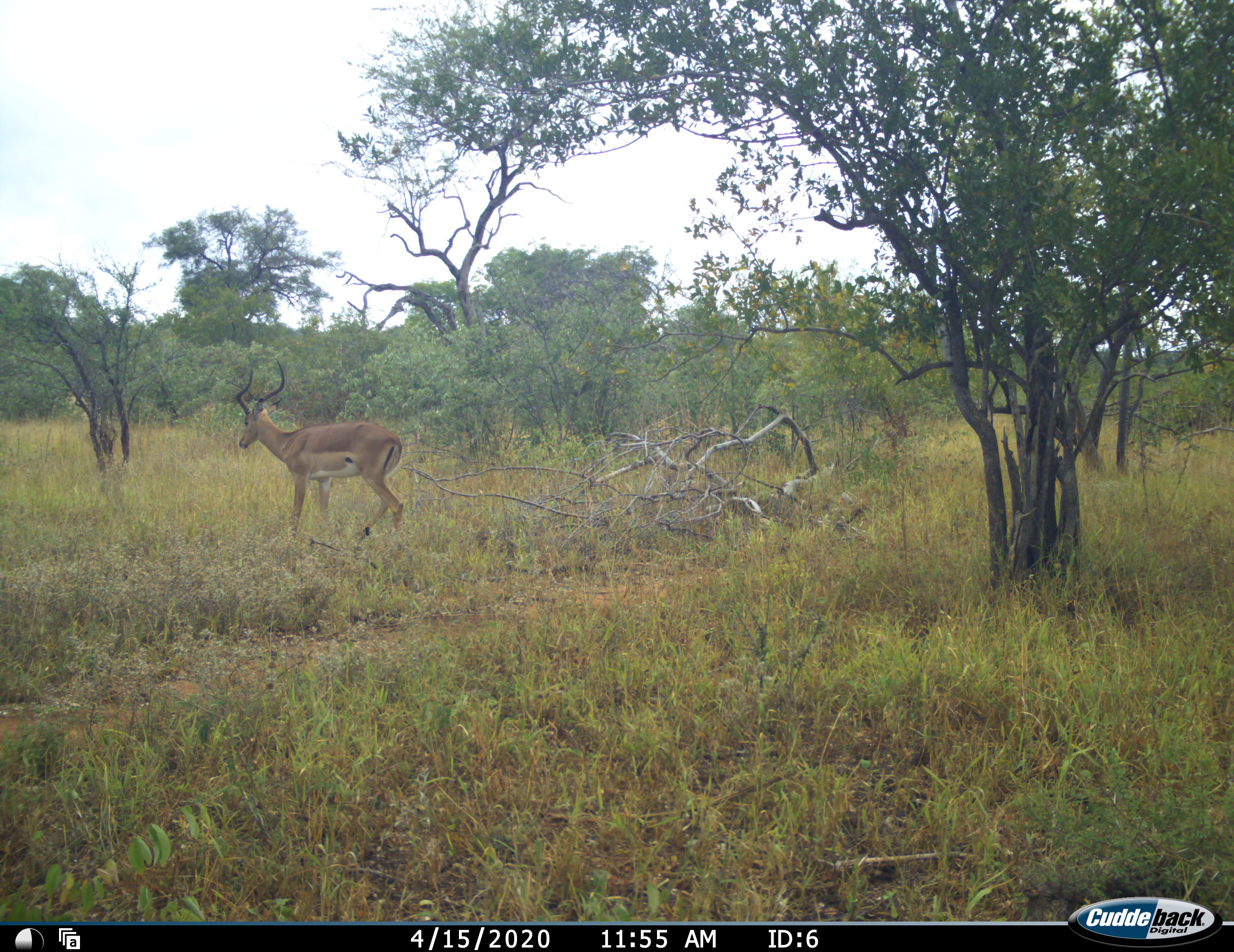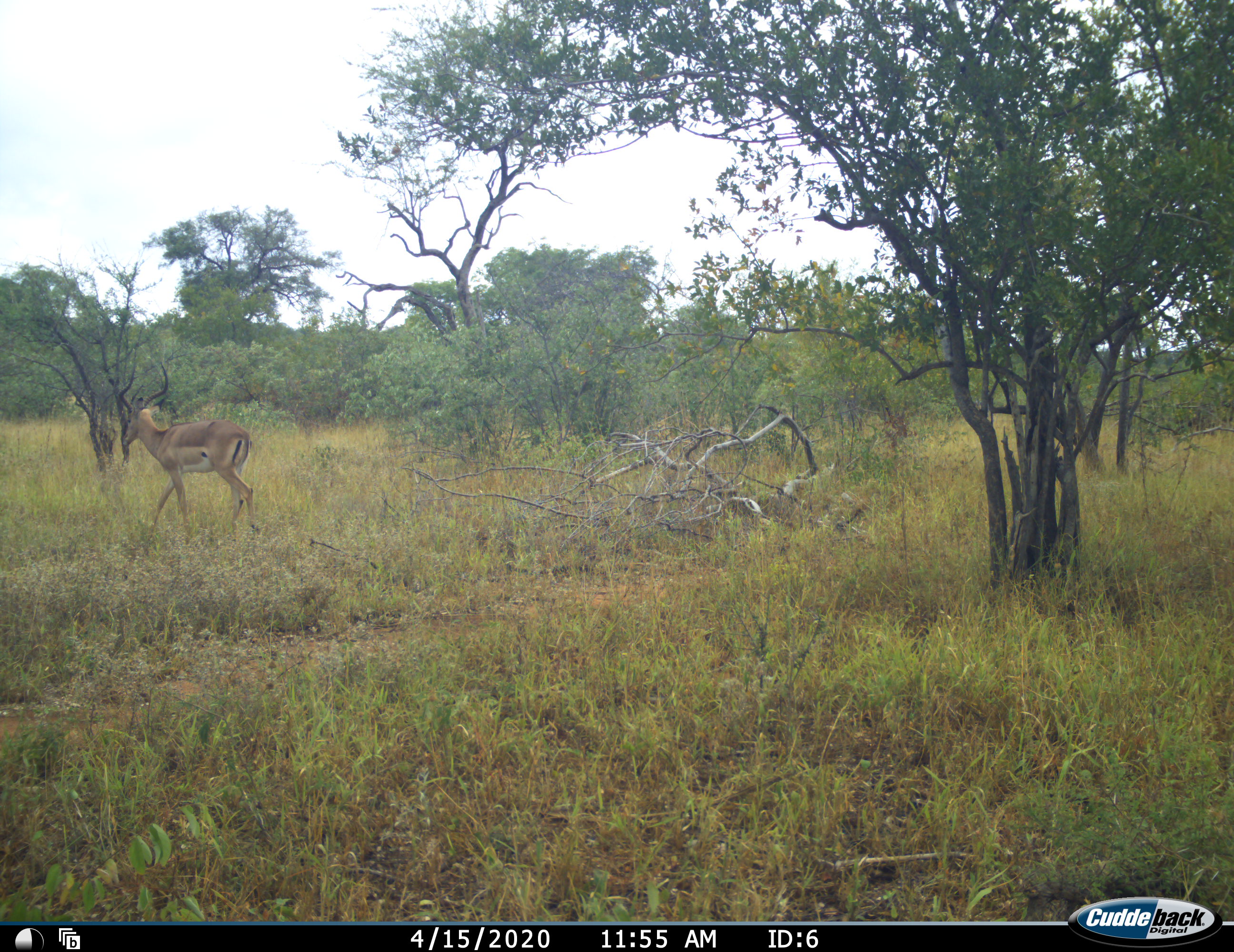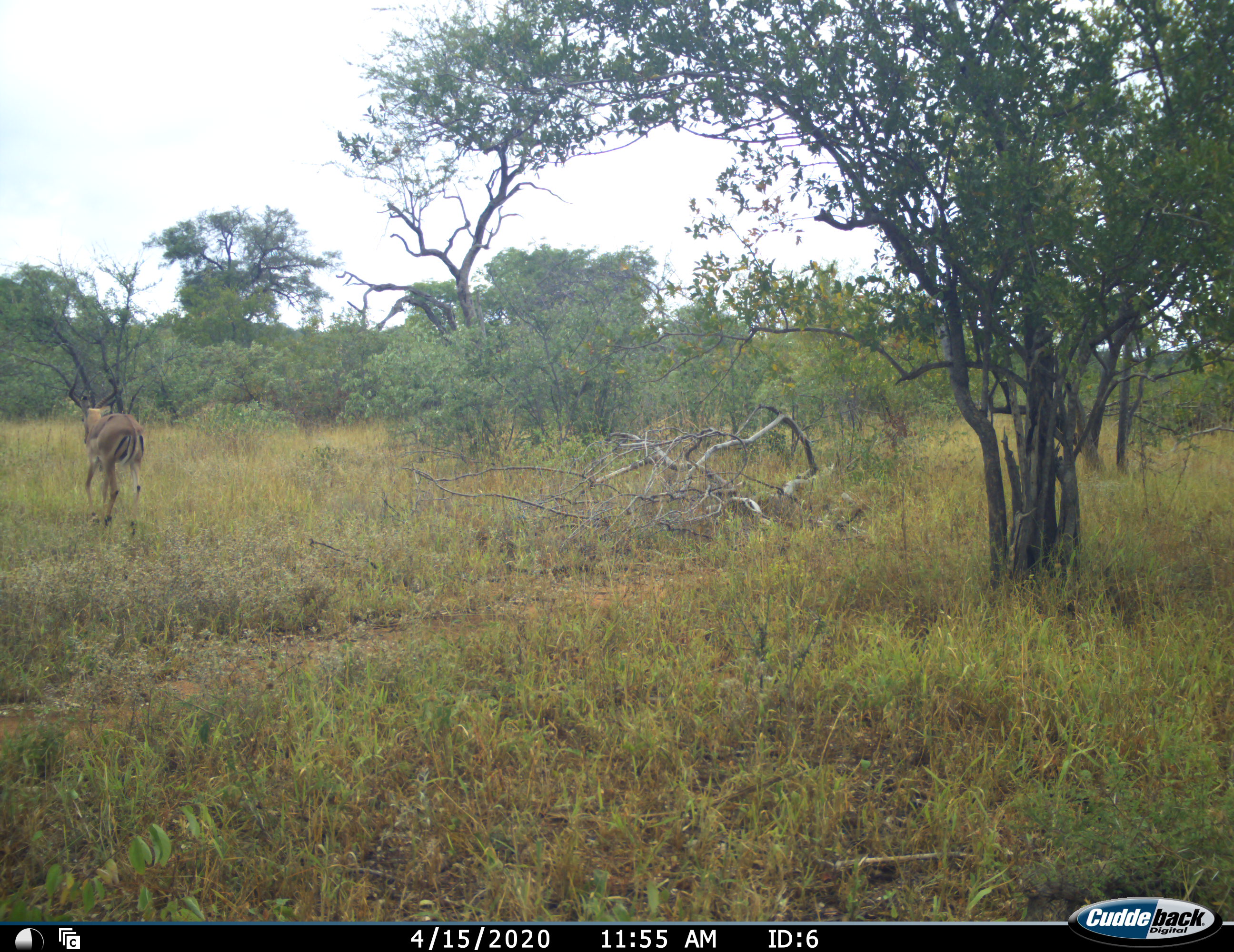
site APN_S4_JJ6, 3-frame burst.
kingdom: Animalia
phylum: Chordata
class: Mammalia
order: Artiodactyla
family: Bovidae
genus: Aepyceros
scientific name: Aepyceros melampus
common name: impala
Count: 1.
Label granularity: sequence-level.